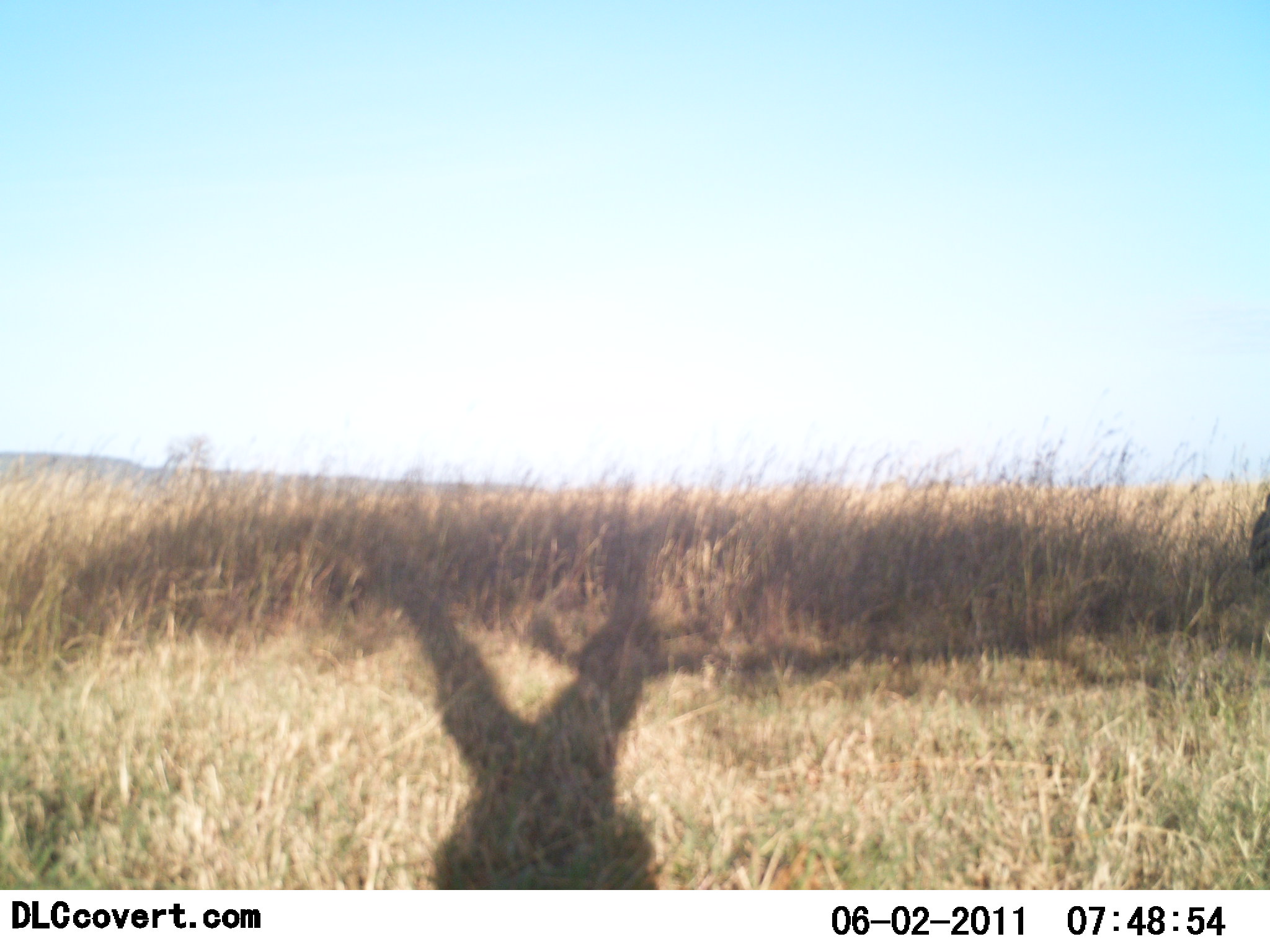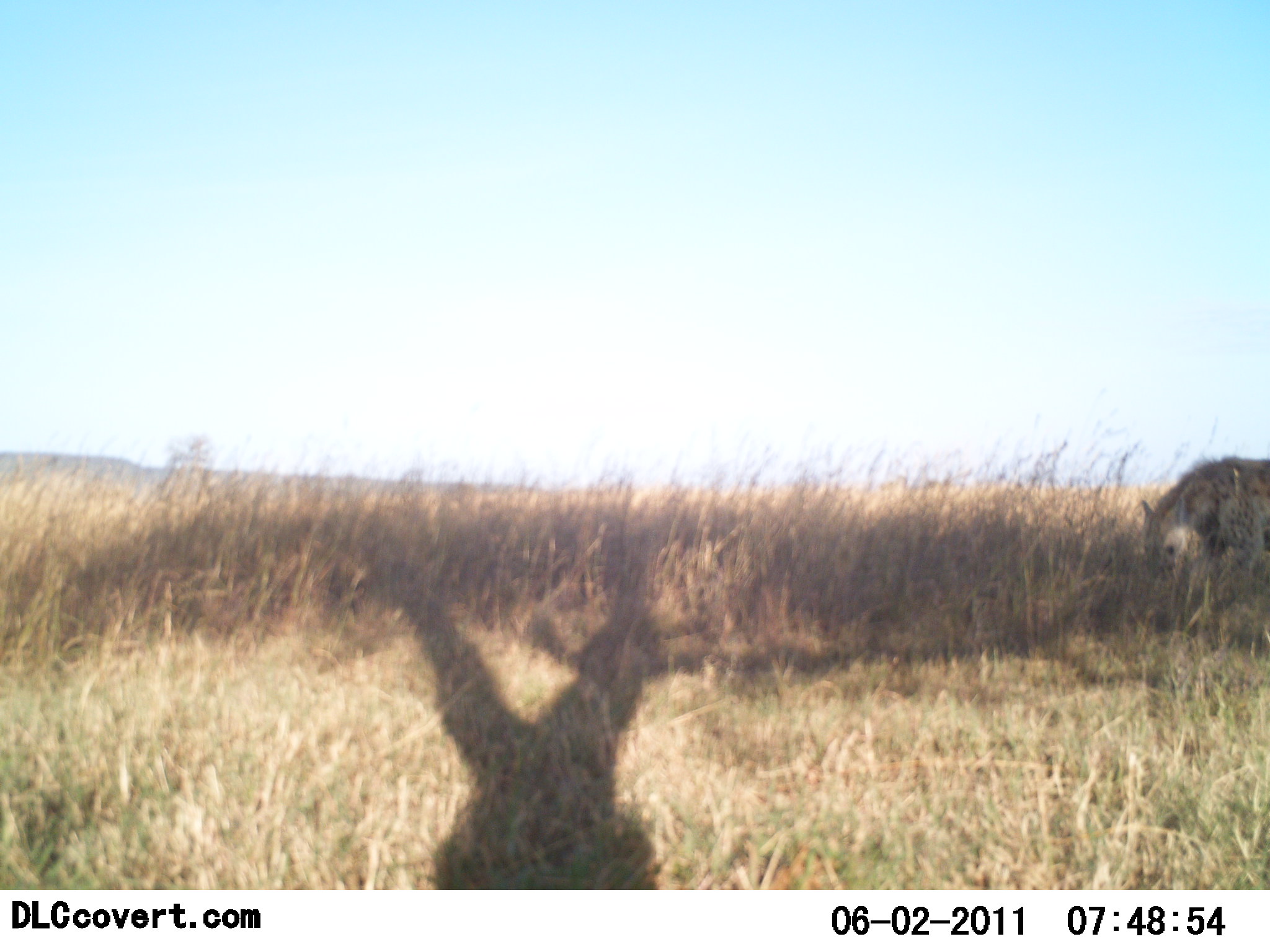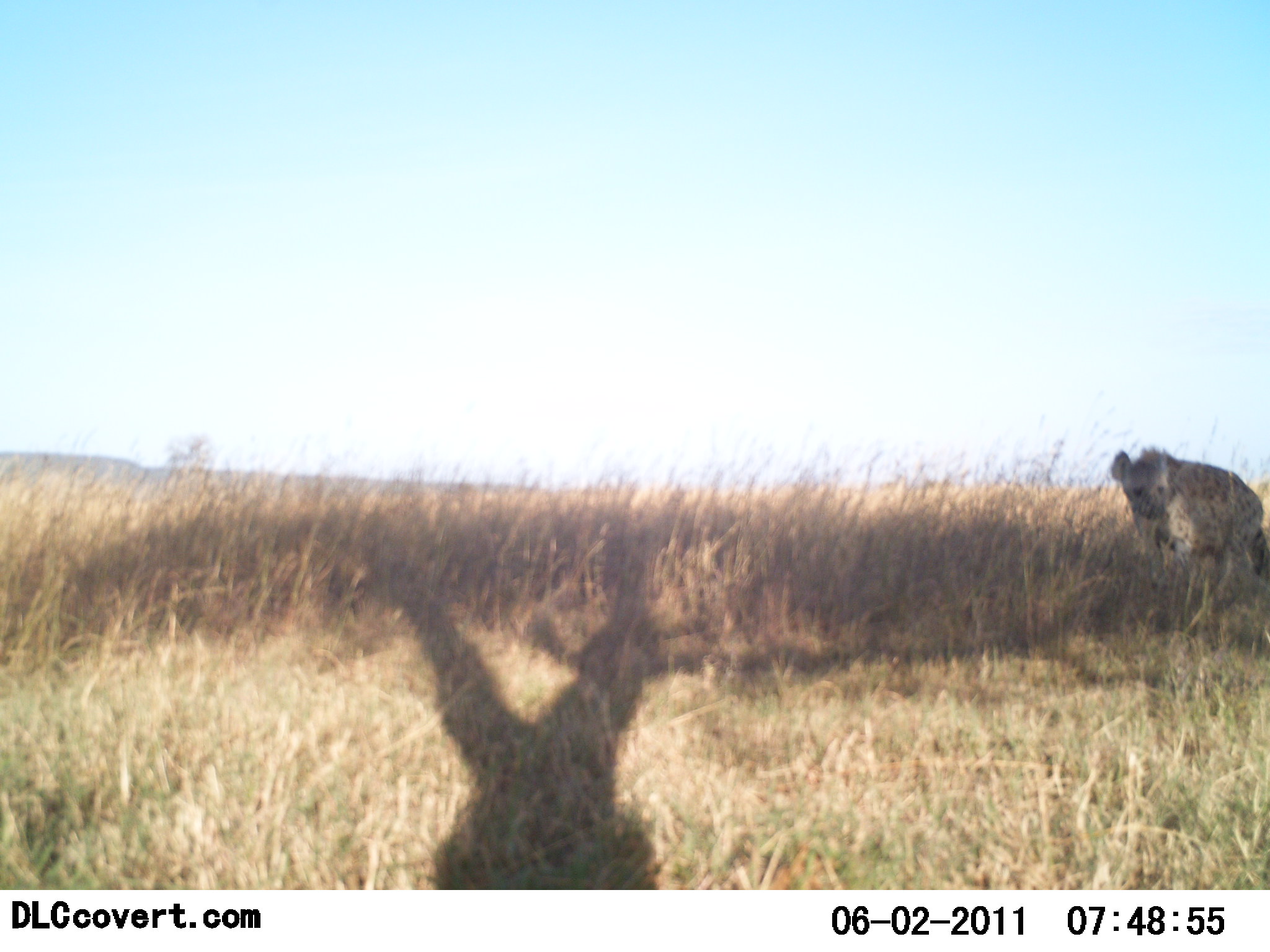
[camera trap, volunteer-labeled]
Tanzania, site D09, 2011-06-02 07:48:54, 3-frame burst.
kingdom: Animalia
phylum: Chordata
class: Mammalia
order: Carnivora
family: Hyaenidae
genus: Crocuta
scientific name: Crocuta crocuta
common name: spotted hyena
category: hyenaspotted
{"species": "hyenaspotted (spotted hyena) (Crocuta crocuta)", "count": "1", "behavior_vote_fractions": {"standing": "0%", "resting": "0%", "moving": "100%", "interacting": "0%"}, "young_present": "0%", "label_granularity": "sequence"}